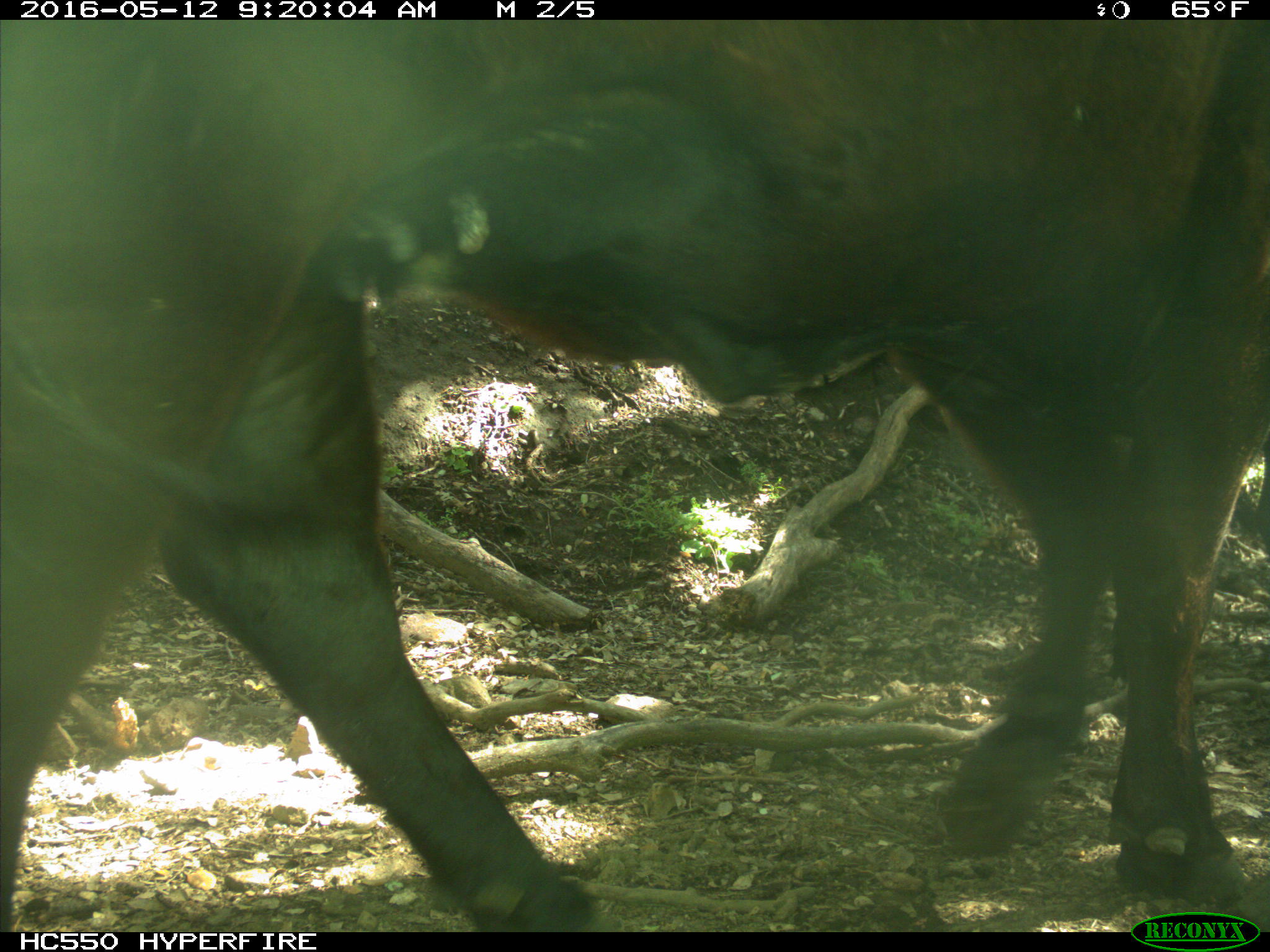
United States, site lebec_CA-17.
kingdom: Animalia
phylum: Chordata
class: Mammalia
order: Artiodactyla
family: Bovidae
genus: Bos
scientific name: Bos taurus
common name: domestic cow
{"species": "Bos taurus (domestic cow)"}